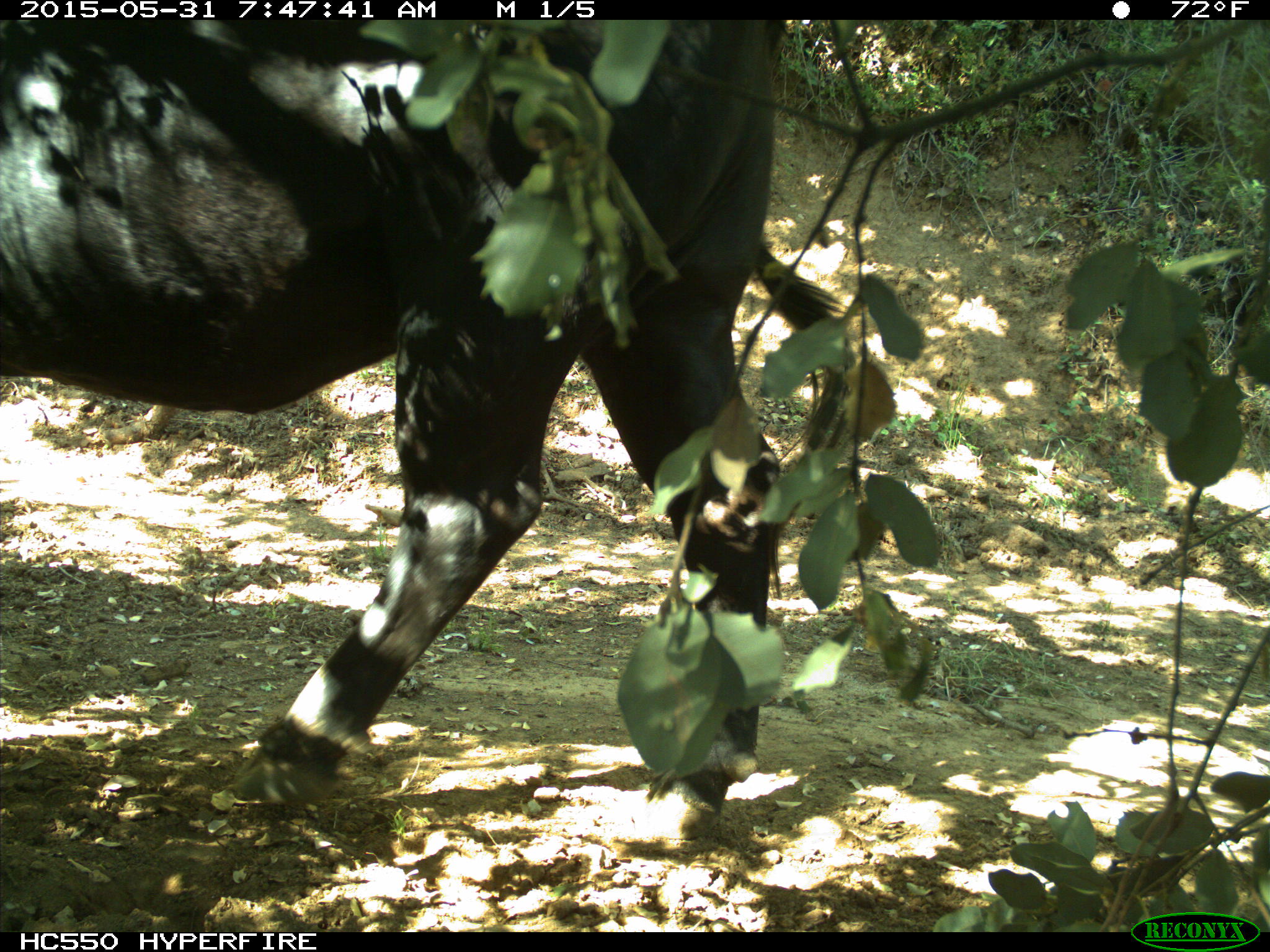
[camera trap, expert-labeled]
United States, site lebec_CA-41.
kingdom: Animalia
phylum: Chordata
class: Mammalia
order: Artiodactyla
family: Bovidae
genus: Bos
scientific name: Bos taurus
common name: domestic cow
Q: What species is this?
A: Bos taurus (domestic cow).